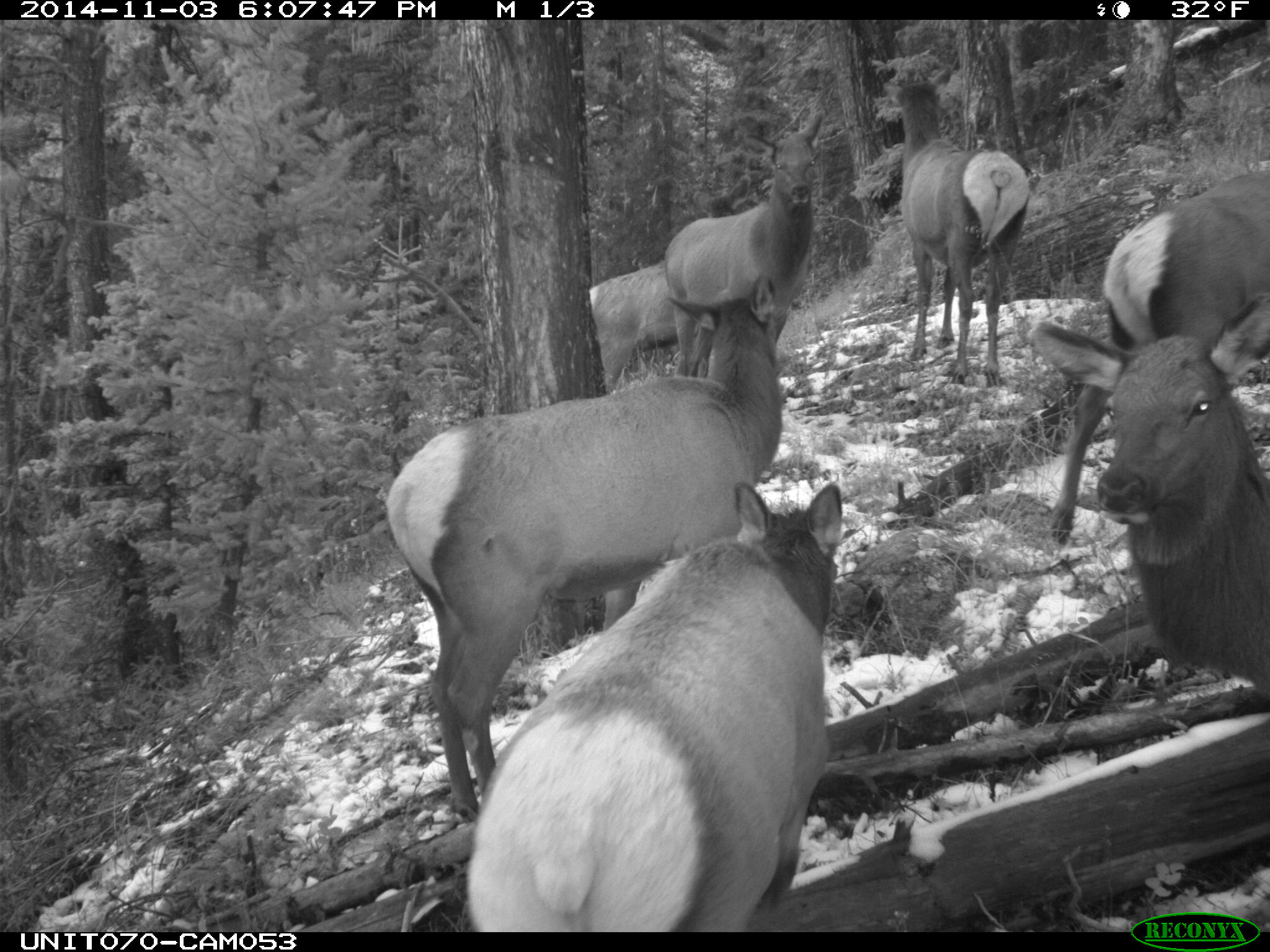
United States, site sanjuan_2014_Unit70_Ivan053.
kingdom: Animalia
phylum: Chordata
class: Mammalia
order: Artiodactyla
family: Cervidae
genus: Cervus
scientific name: Cervus elaphus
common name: red deer